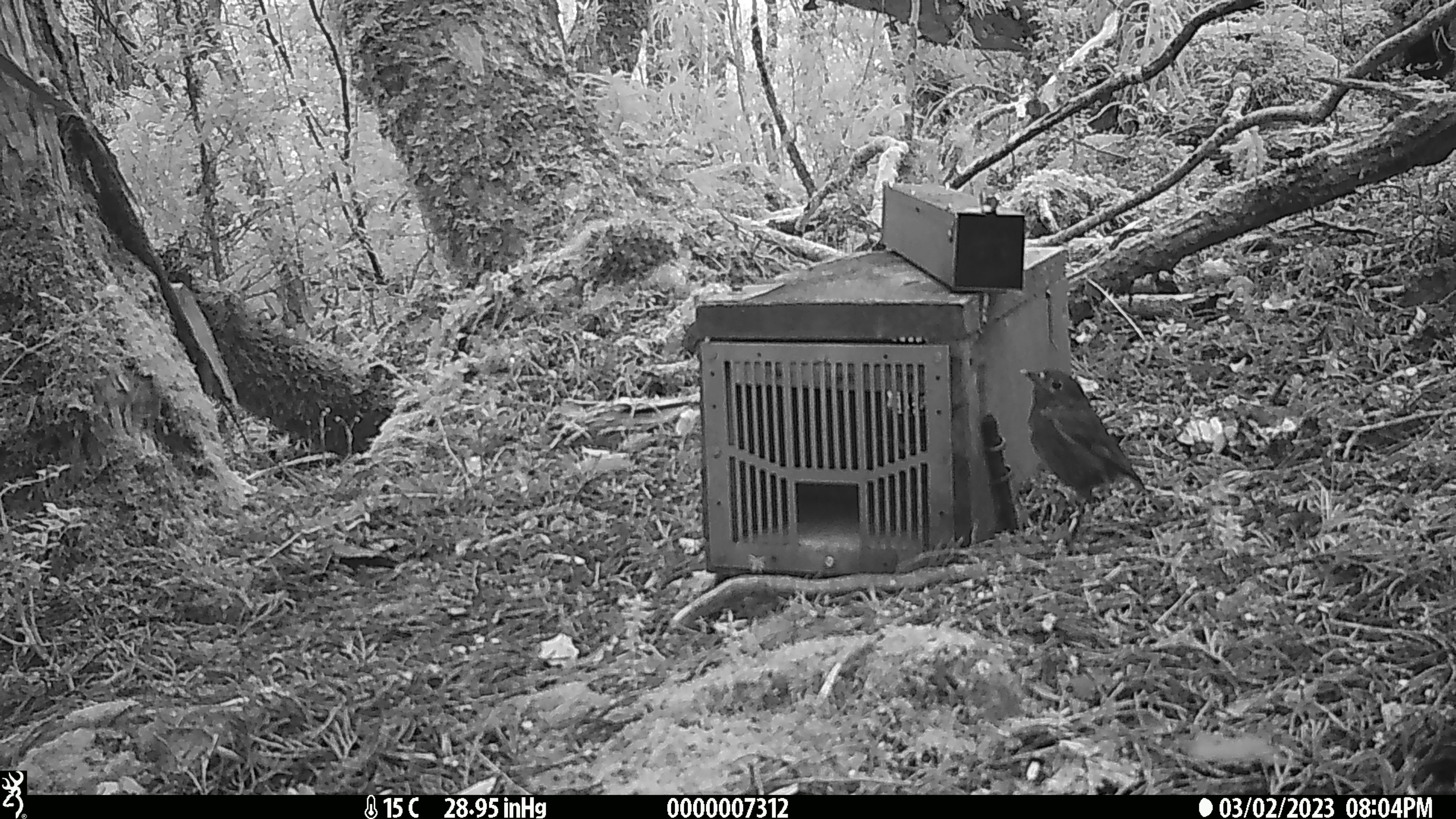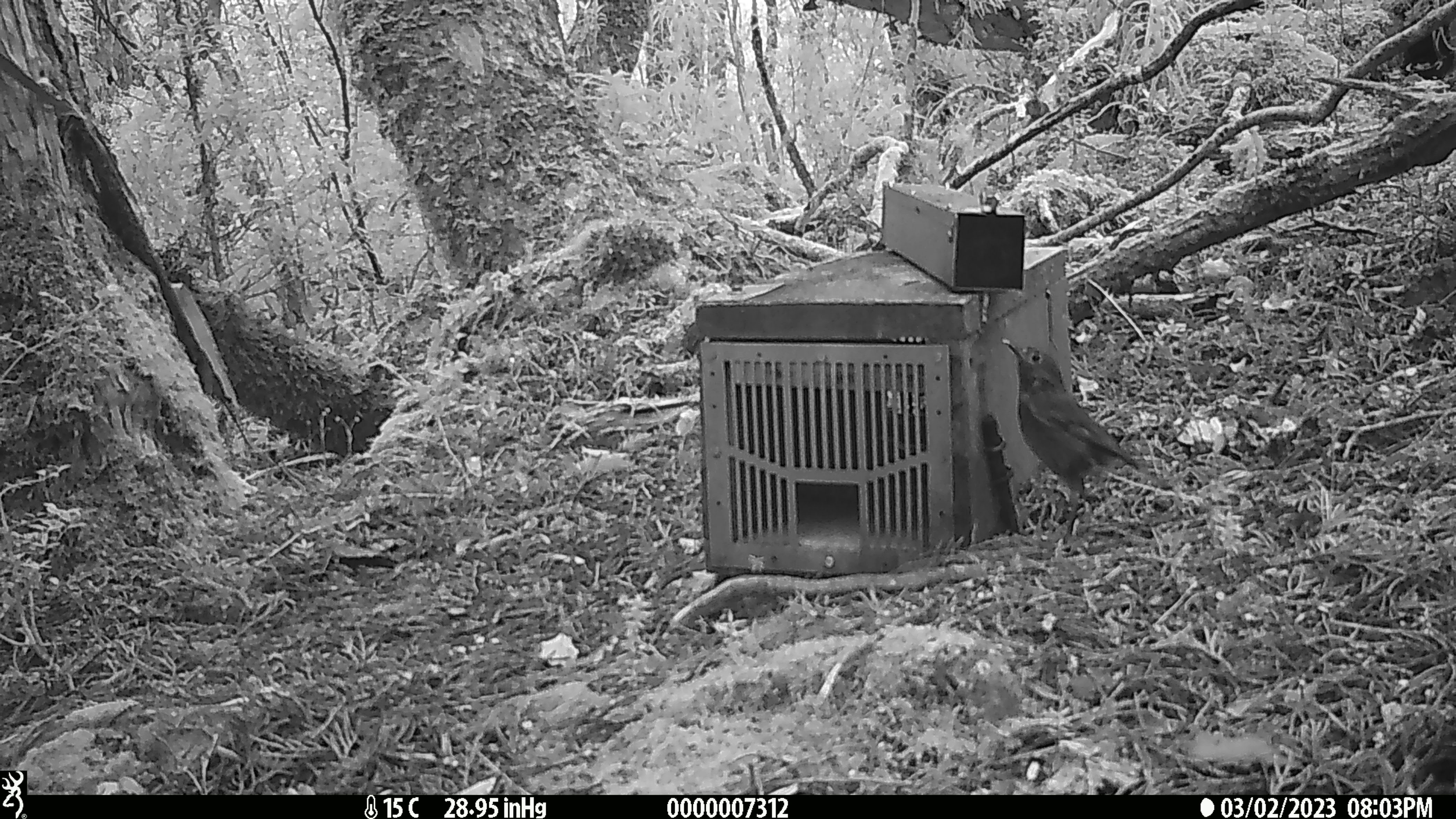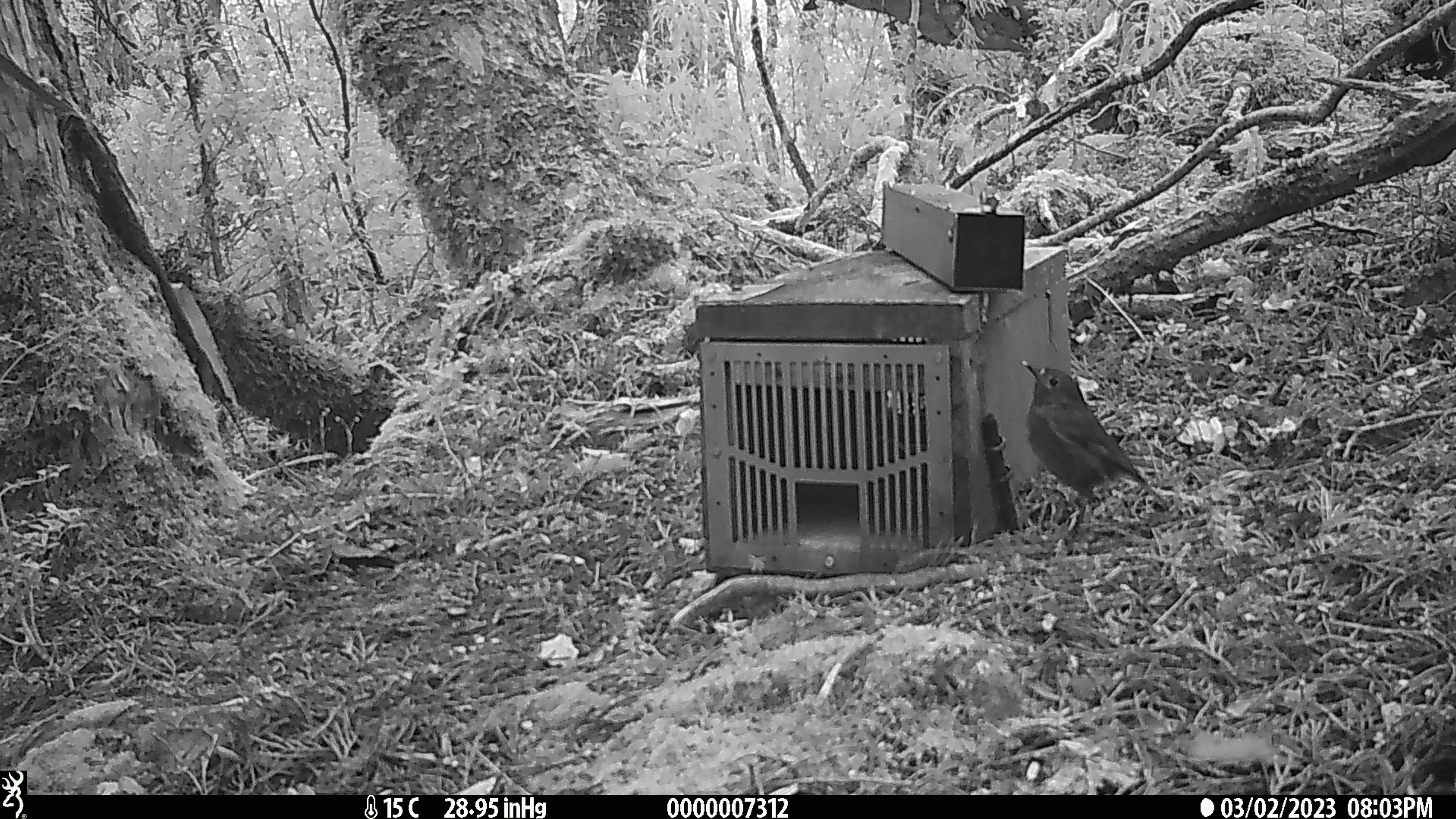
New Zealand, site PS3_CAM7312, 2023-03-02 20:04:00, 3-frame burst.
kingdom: Animalia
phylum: Chordata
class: Aves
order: Passeriformes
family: Petroicidae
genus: Petroica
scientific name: Petroica australis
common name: new zealand robin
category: robin